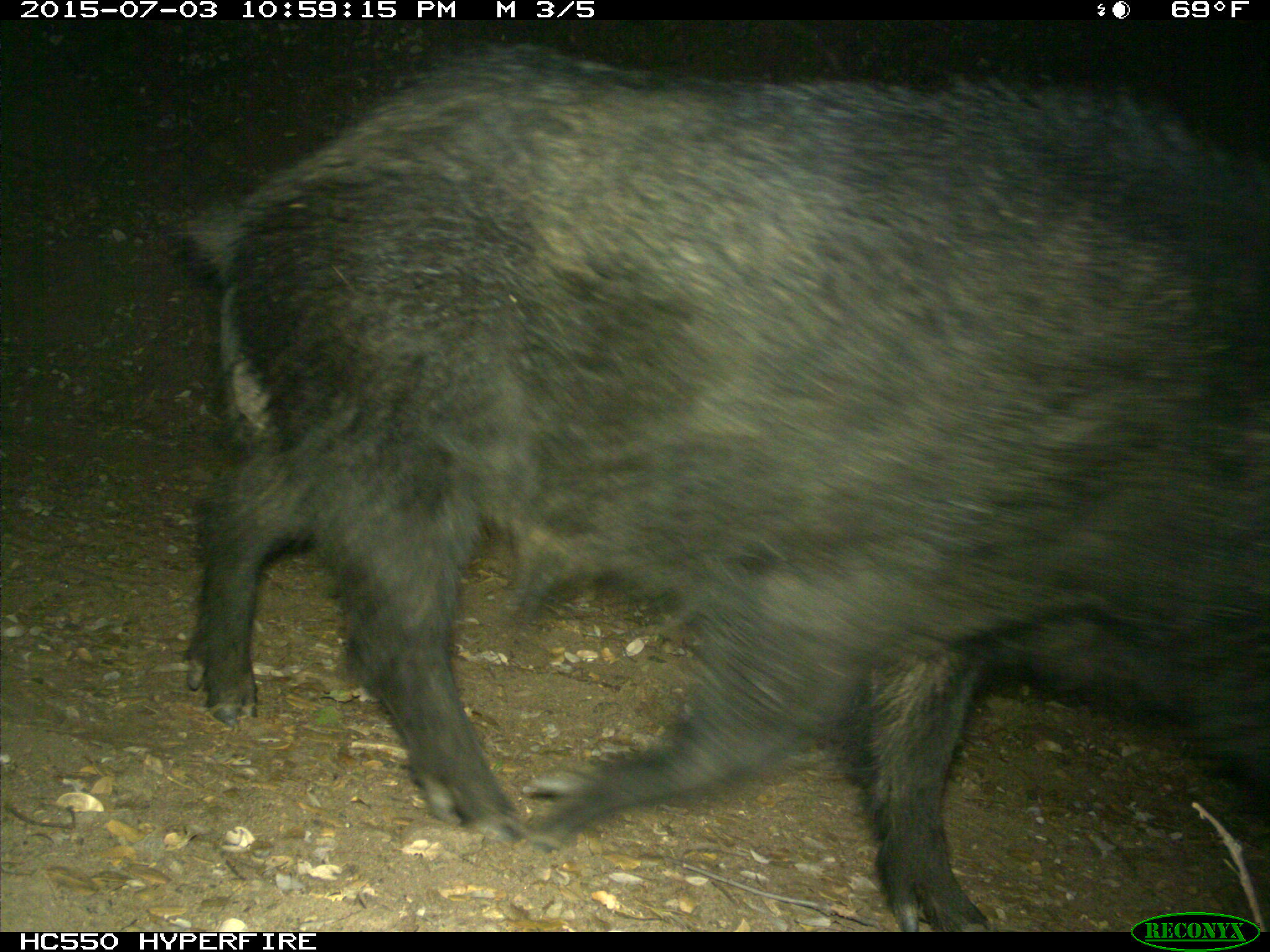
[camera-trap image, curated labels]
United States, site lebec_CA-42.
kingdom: Animalia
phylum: Chordata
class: Mammalia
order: Artiodactyla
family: Suidae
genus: Sus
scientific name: Sus scrofa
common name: wild boar